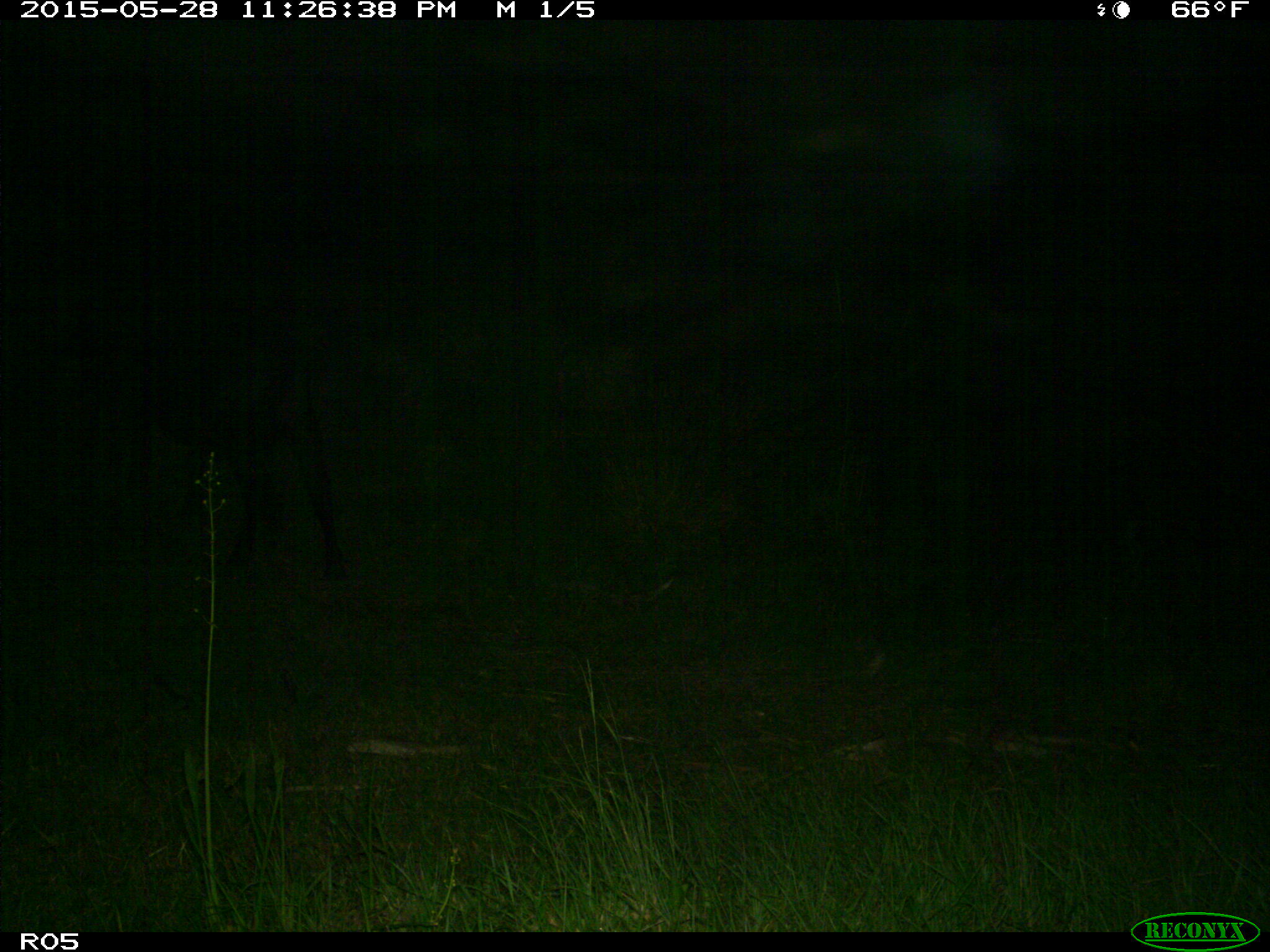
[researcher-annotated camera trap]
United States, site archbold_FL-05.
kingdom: Animalia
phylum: Chordata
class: Mammalia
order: Artiodactyla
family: Bovidae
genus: Bos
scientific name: Bos taurus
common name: domestic cow